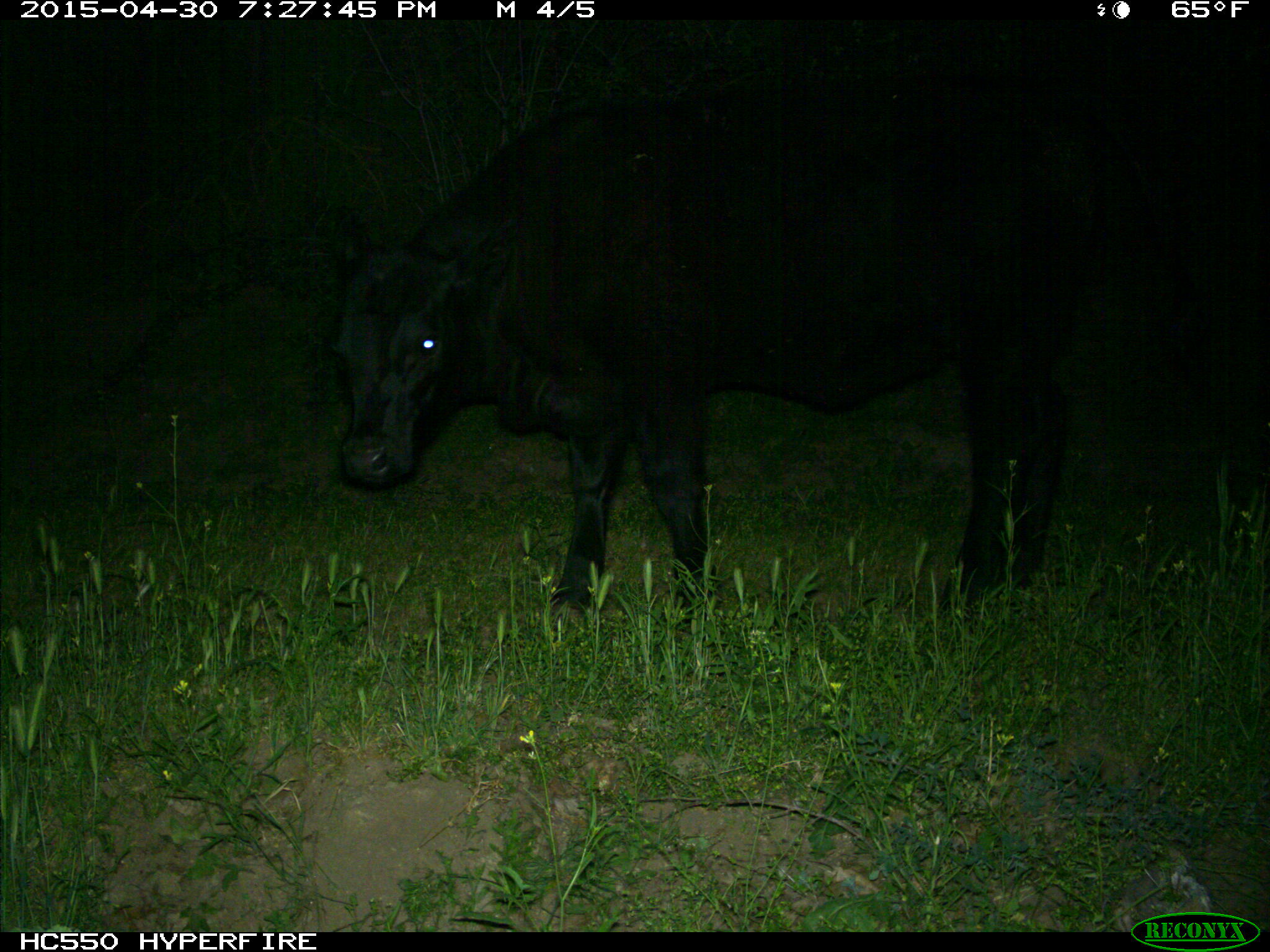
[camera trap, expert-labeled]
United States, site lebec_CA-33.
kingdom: Animalia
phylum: Chordata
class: Mammalia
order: Artiodactyla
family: Bovidae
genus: Bos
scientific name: Bos taurus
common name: domestic cow